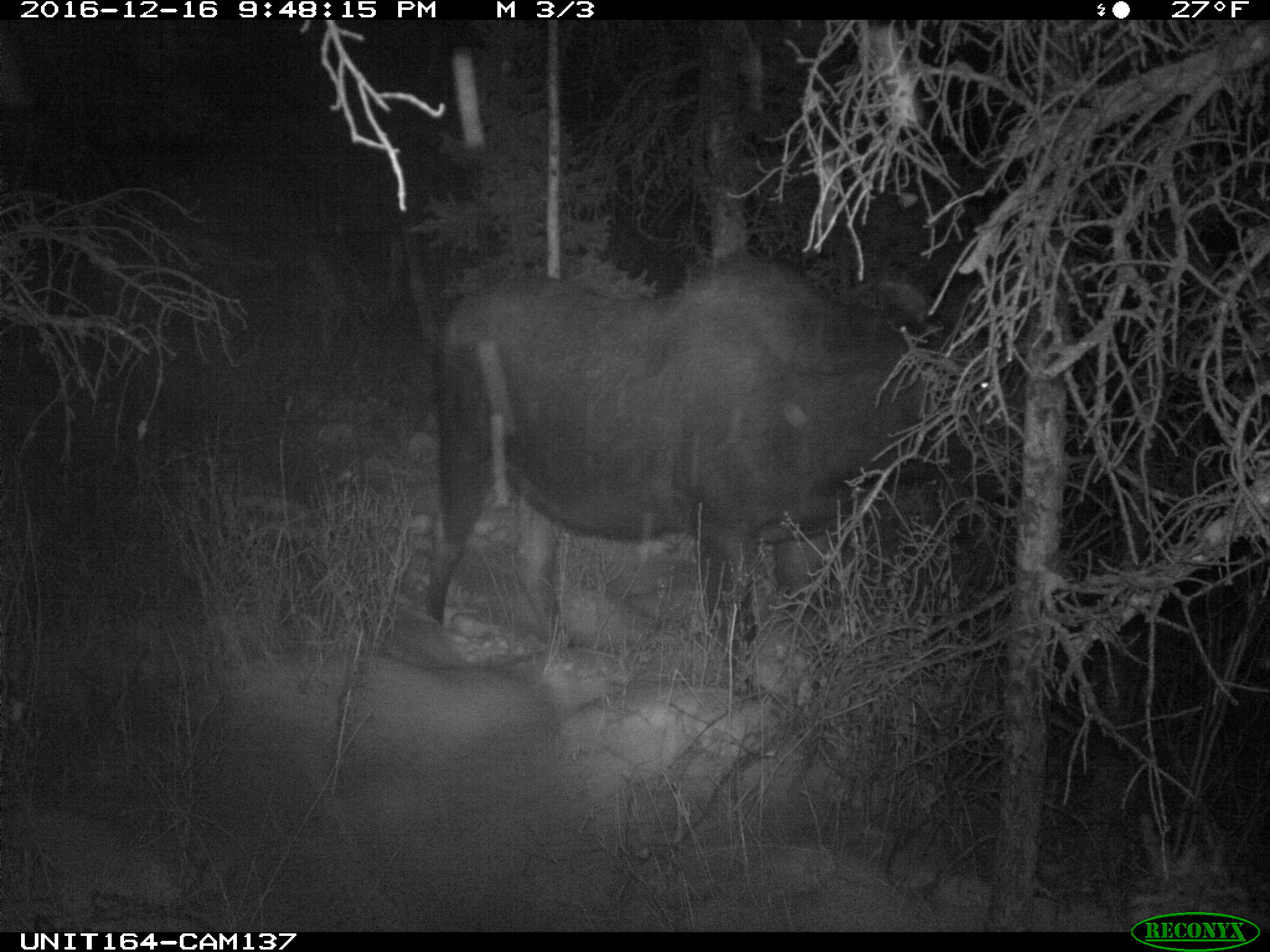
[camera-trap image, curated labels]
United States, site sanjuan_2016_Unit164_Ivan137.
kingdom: Animalia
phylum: Chordata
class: Mammalia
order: Artiodactyla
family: Cervidae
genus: Alces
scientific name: Alces alces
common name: moose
Alces alces (moose).